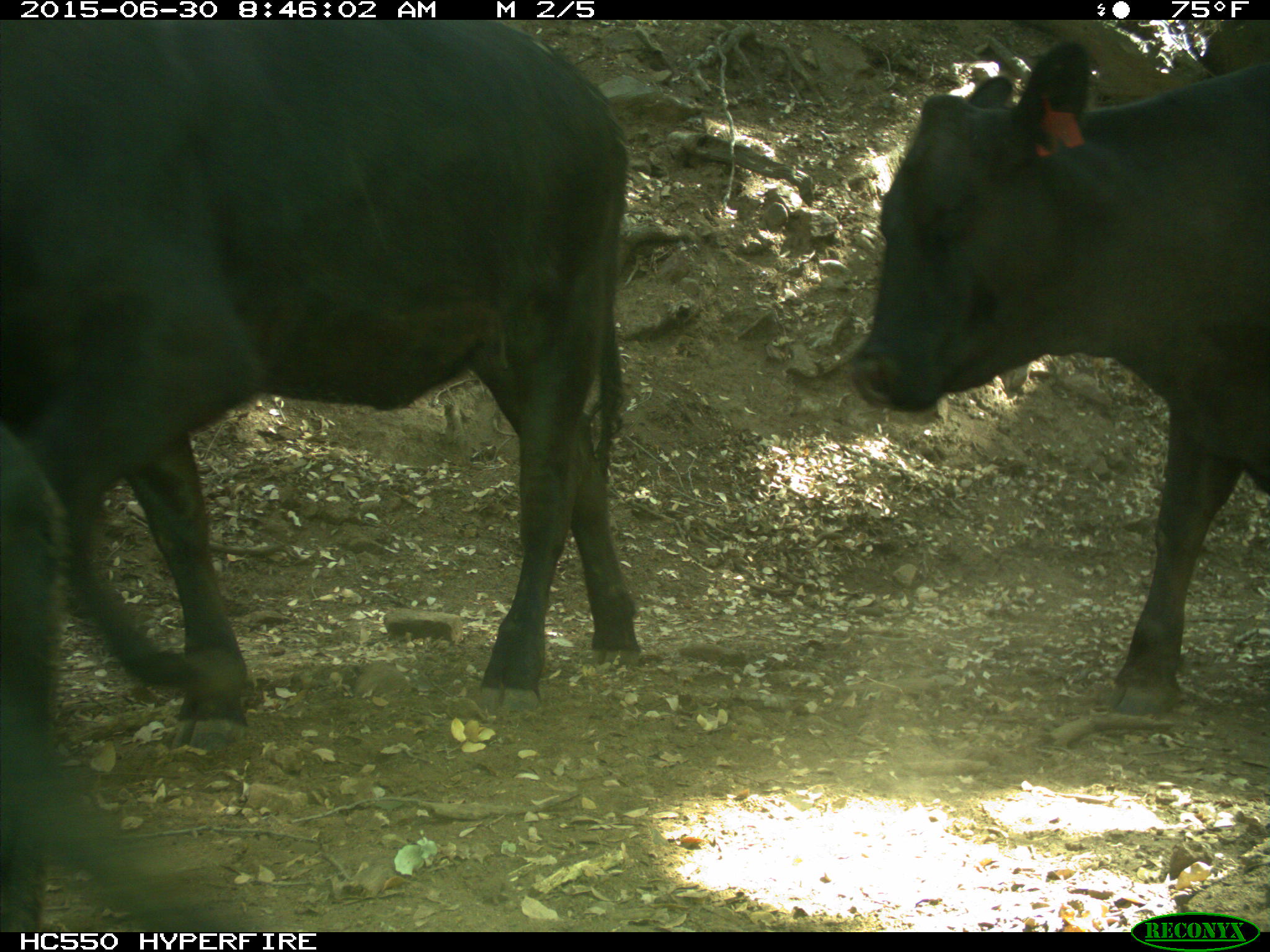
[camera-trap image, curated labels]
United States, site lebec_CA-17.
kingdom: Animalia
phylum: Chordata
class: Mammalia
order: Artiodactyla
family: Bovidae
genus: Bos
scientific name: Bos taurus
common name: domestic cow